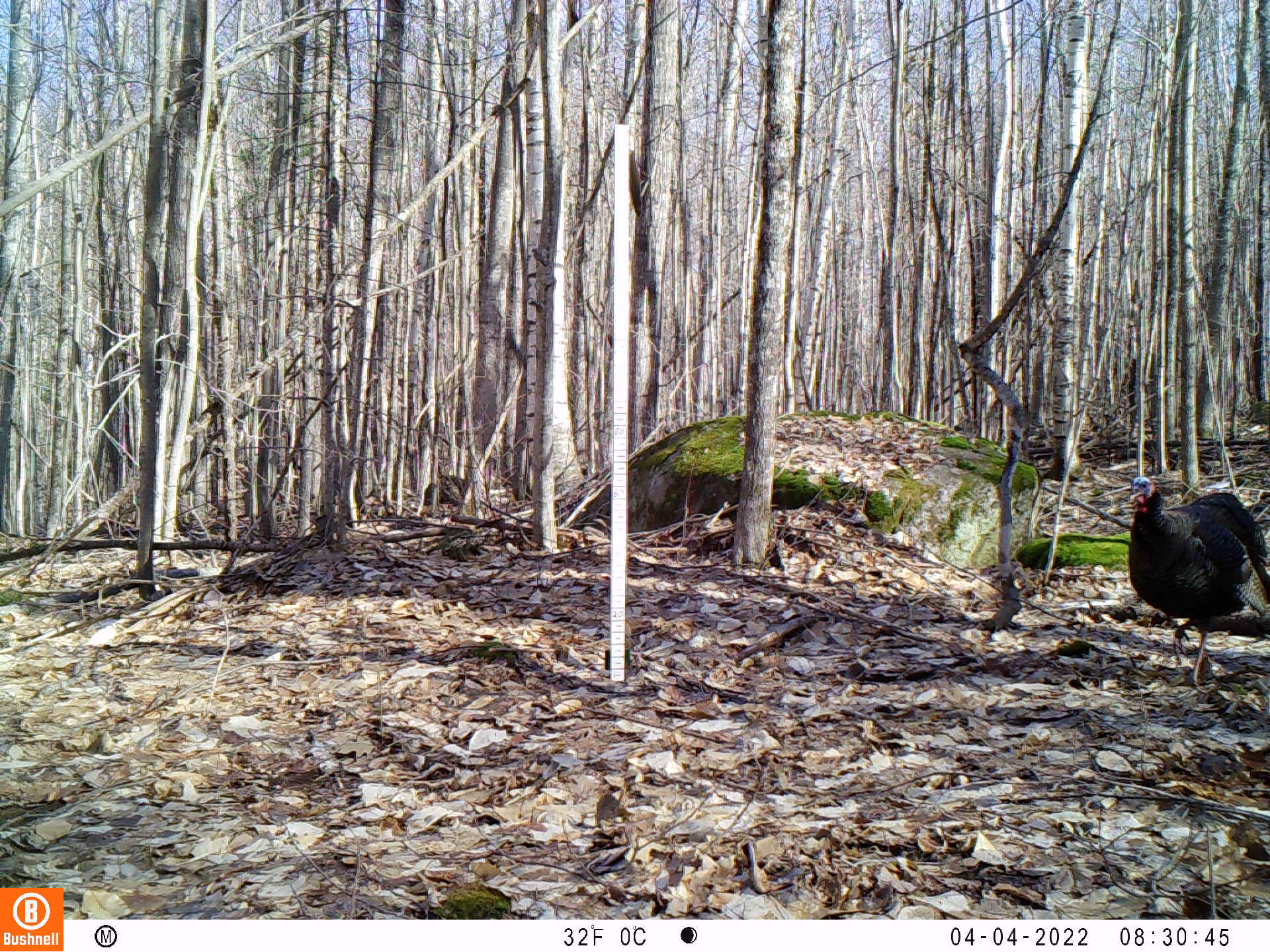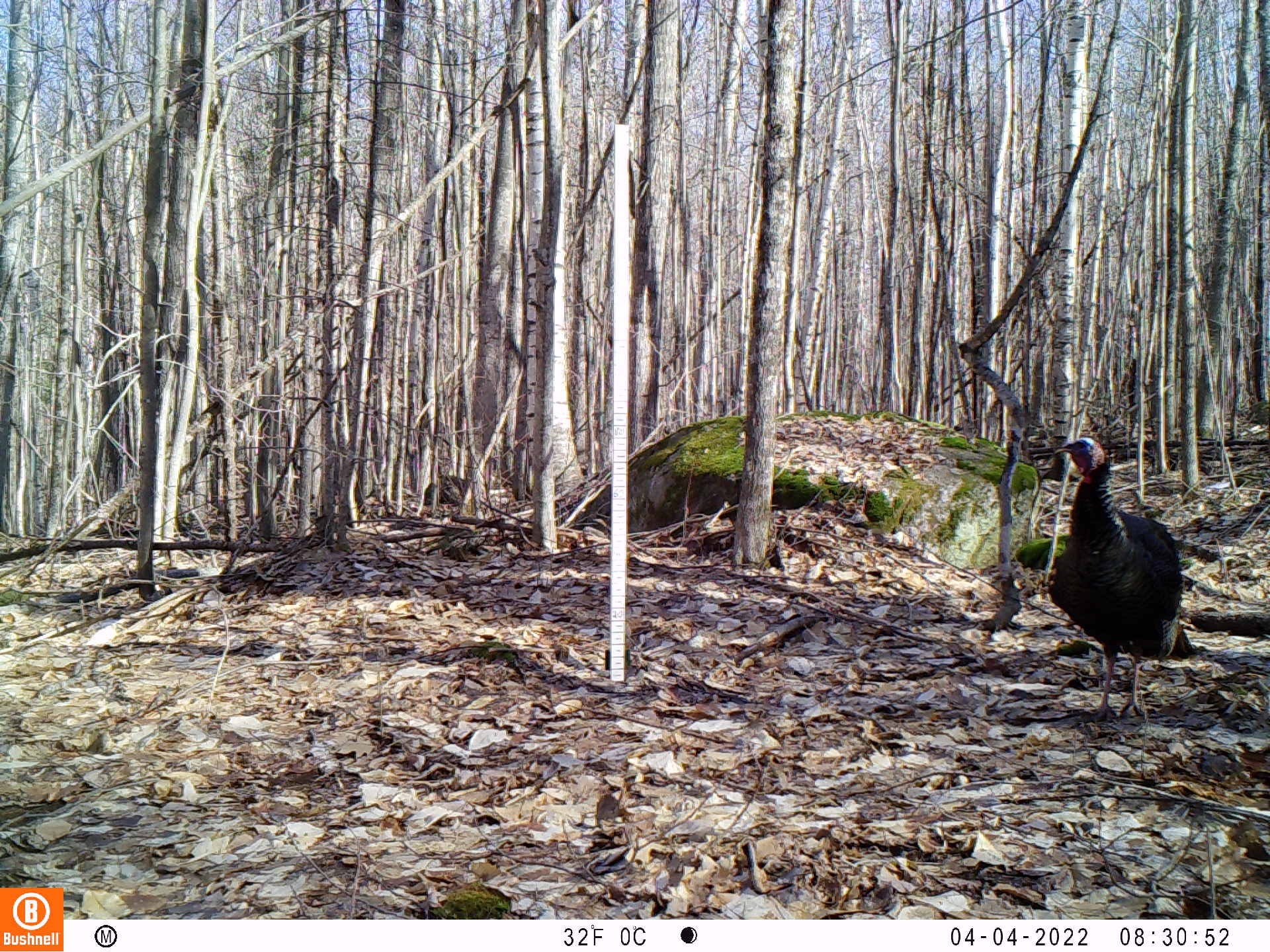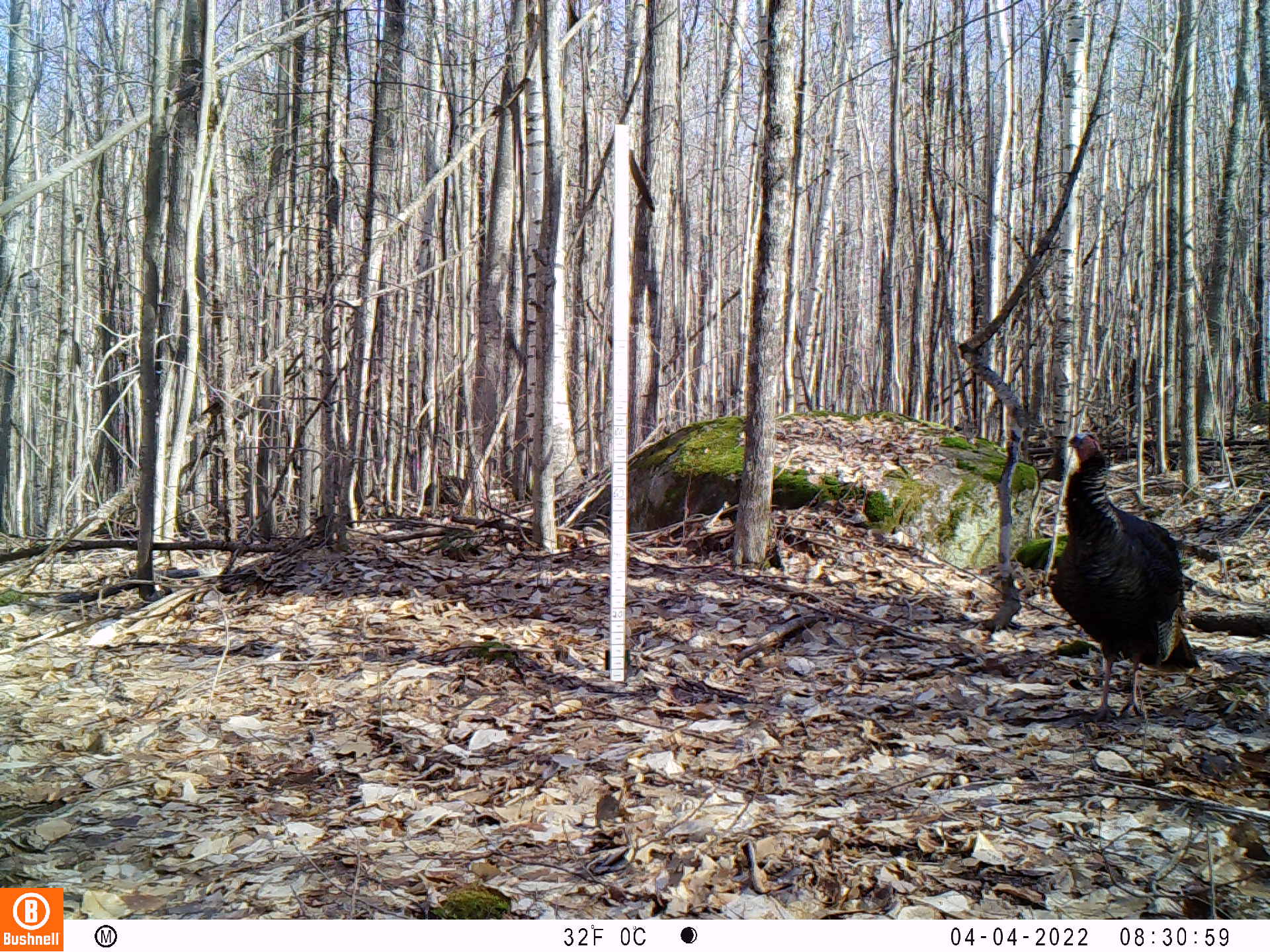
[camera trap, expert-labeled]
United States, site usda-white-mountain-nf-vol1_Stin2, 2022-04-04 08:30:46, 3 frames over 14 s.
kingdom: Animalia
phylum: Chordata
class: Aves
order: Galliformes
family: Phasianidae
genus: Meleagris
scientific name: Meleagris gallopavo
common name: wild turkey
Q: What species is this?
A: Wild turkey (Meleagris gallopavo).